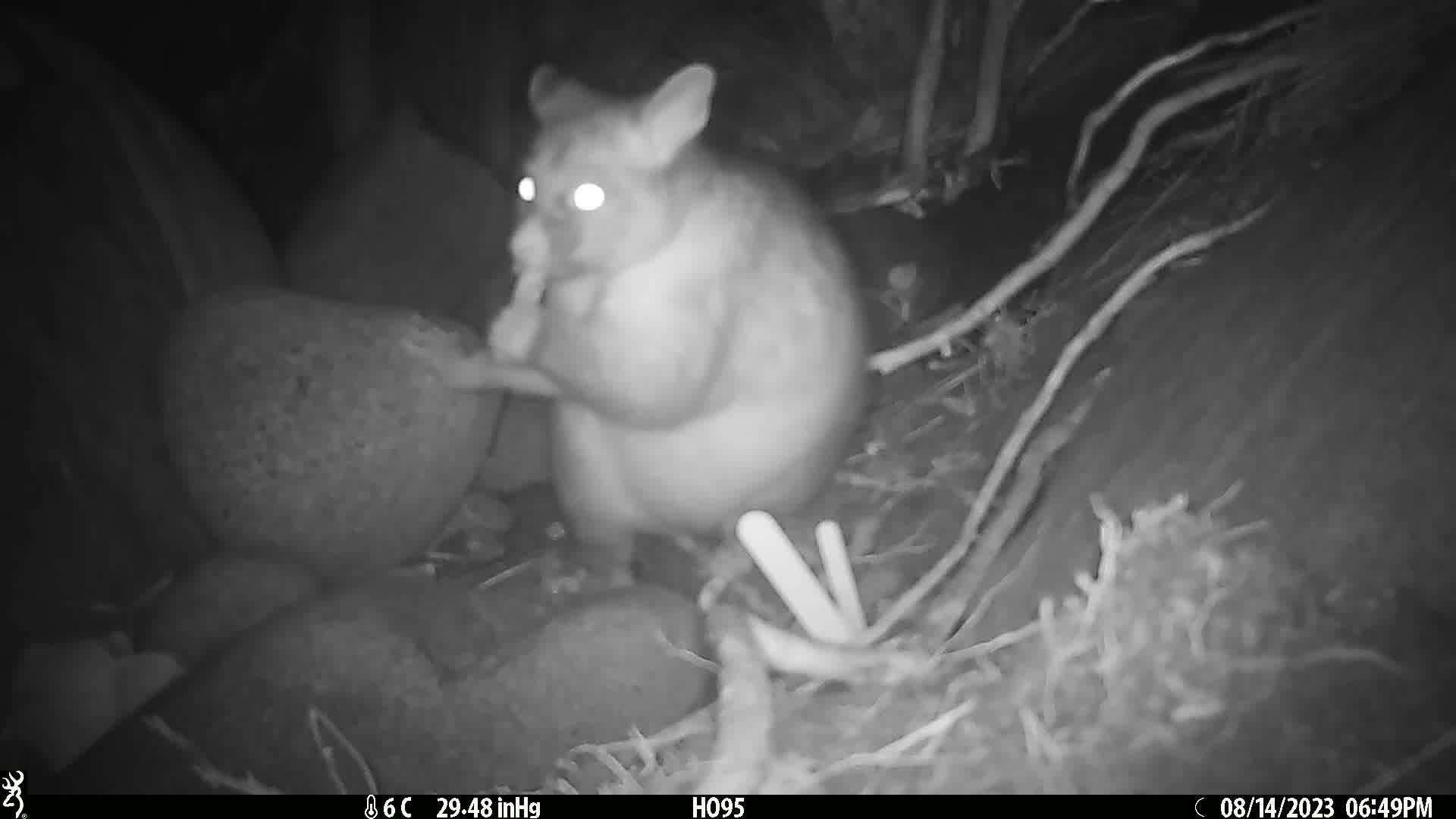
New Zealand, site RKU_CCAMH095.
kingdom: Animalia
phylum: Chordata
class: Mammalia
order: Diprotodontia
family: Phalangeridae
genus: Trichosurus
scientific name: Trichosurus vulpecula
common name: common brushtail possum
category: possum